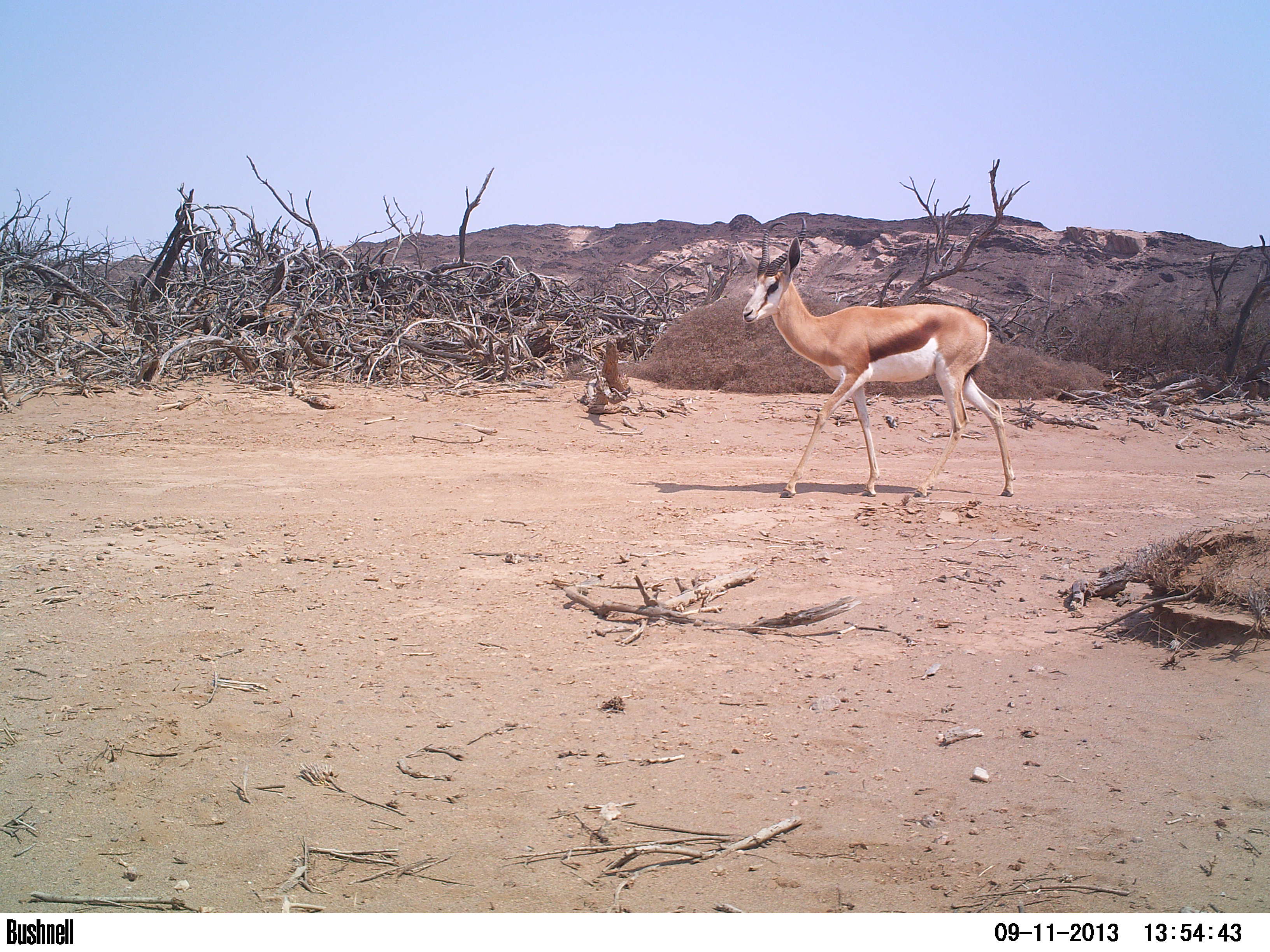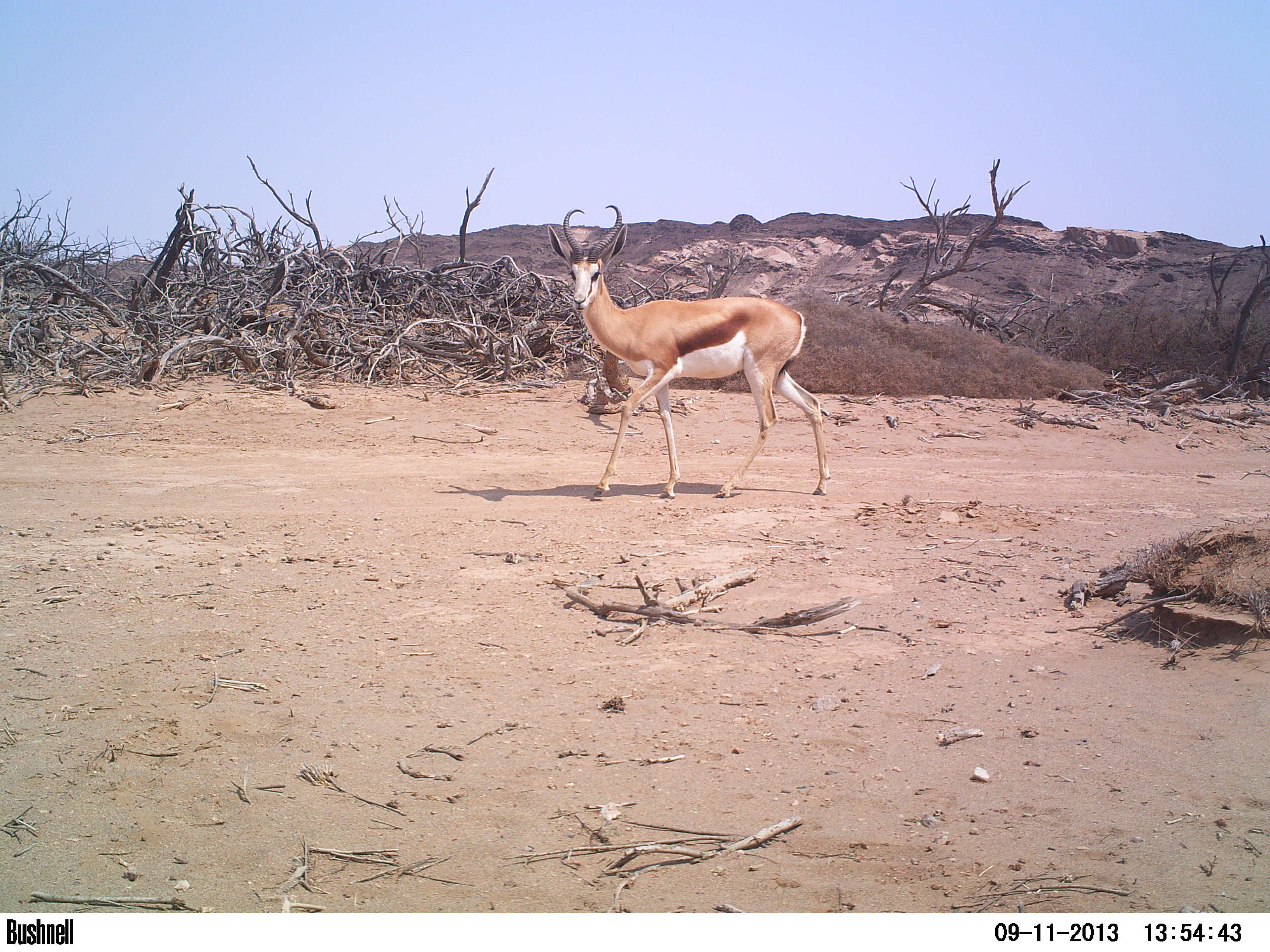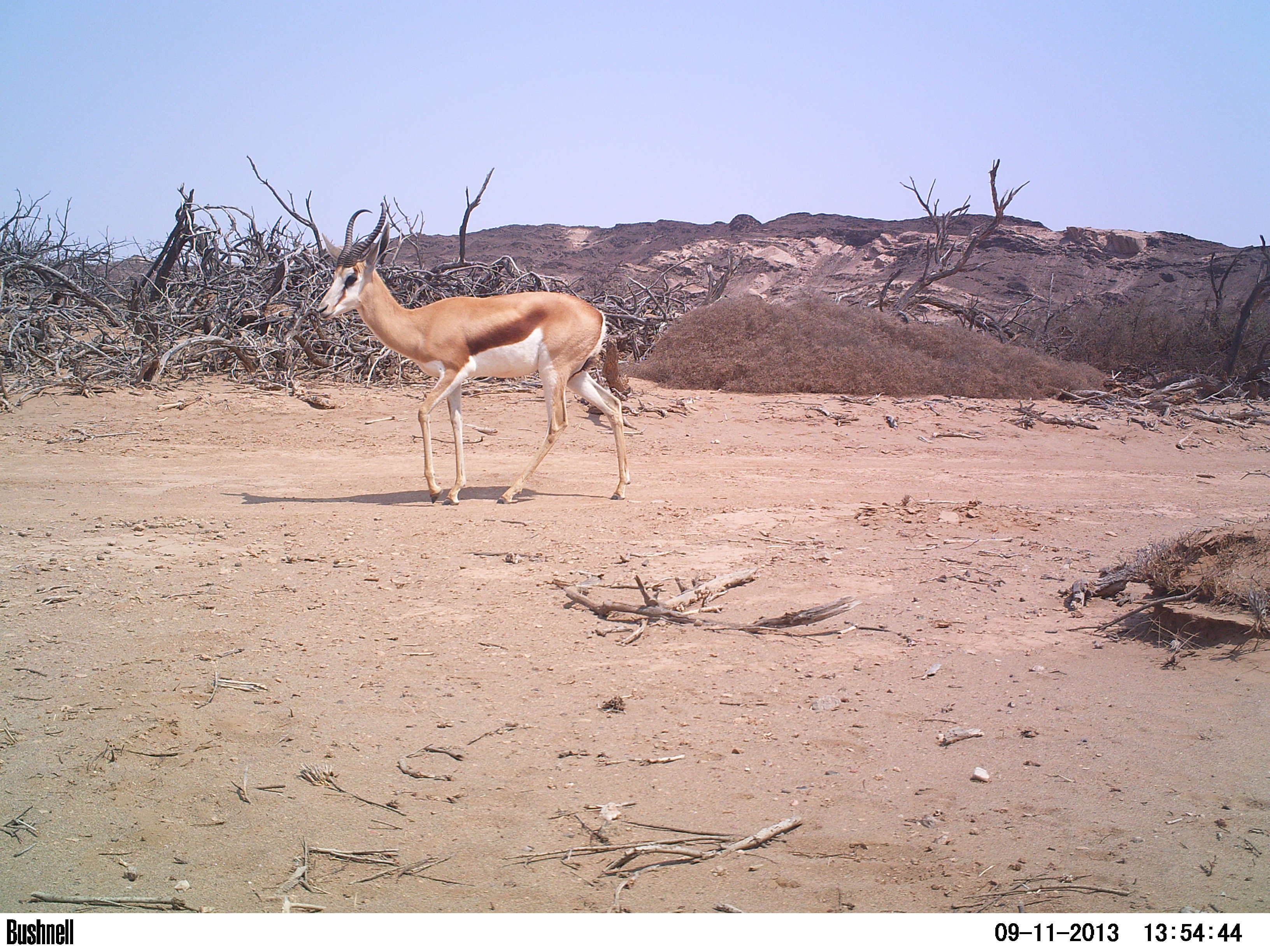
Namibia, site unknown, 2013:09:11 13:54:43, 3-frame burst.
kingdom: Animalia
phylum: Chordata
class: Mammalia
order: Artiodactyla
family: Bovidae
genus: Antidorcas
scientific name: Antidorcas marsupialis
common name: springbok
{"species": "Antidorcas marsupialis (springbok)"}